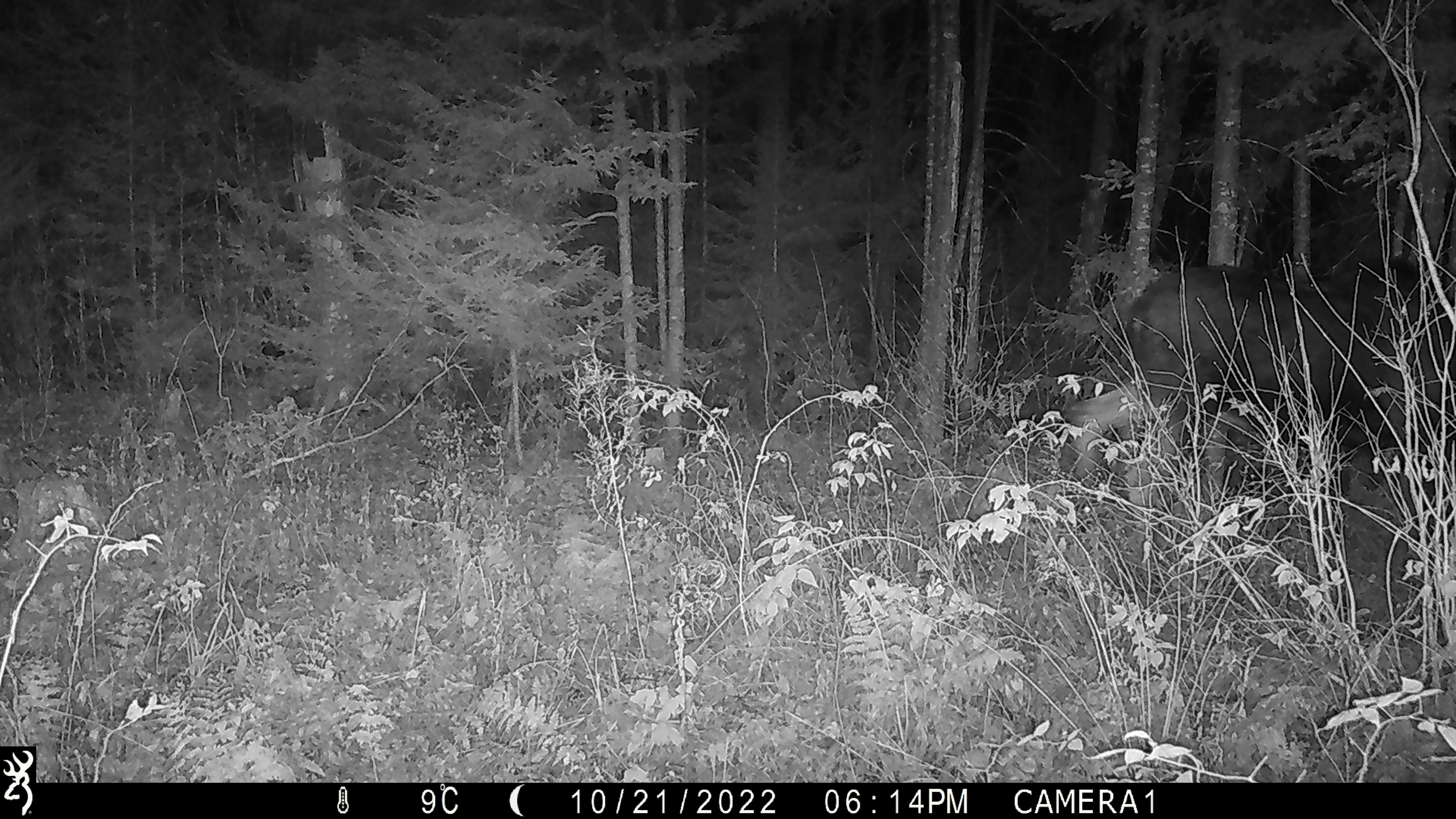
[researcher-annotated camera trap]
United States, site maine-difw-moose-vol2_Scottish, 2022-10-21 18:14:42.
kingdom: Animalia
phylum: Chordata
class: Mammalia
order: Artiodactyla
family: Cervidae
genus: Alces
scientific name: Alces alces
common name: moose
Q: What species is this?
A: Moose (Alces alces).